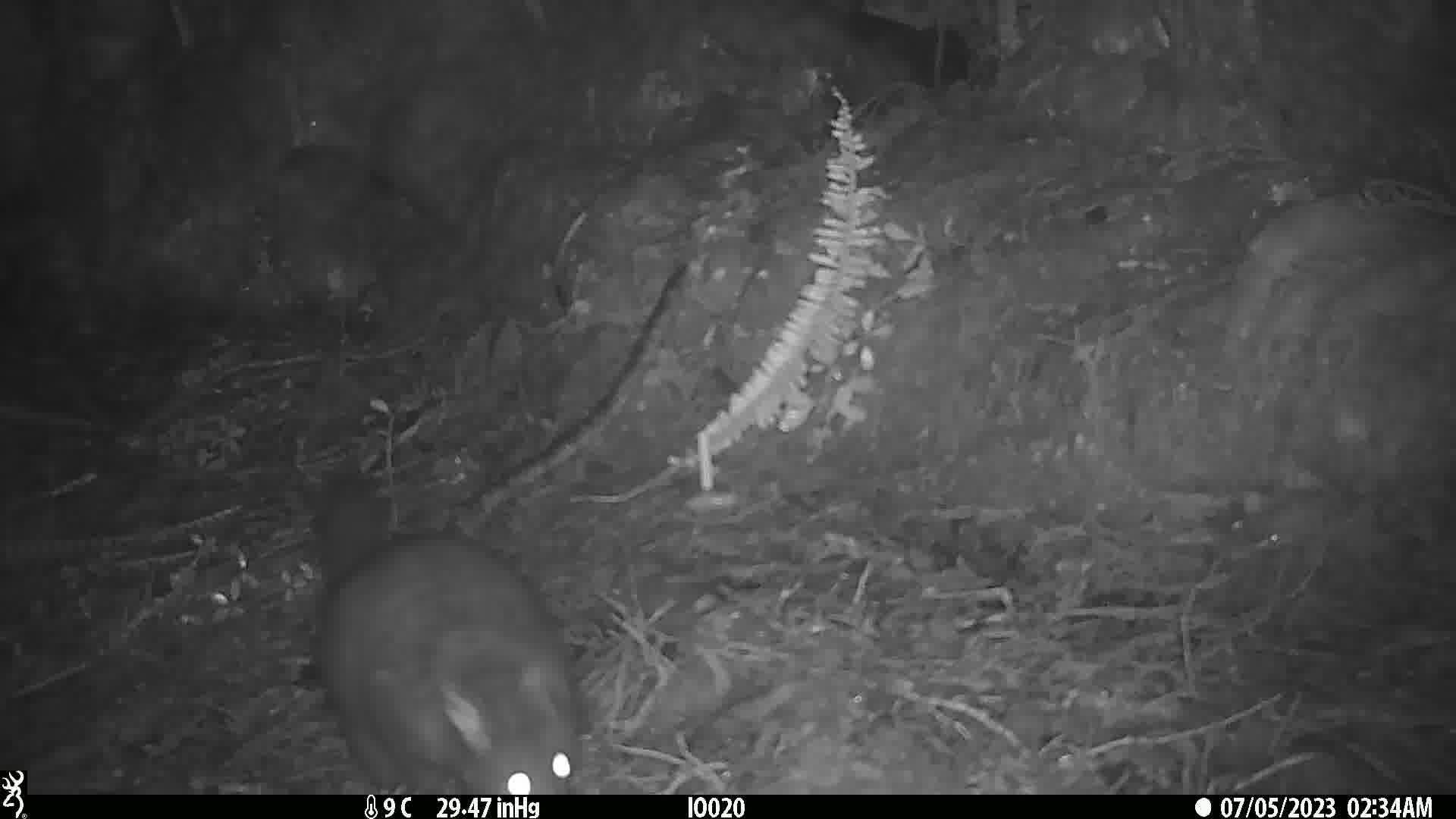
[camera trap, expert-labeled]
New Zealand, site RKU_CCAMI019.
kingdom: Animalia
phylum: Chordata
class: Mammalia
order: Diprotodontia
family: Phalangeridae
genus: Trichosurus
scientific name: Trichosurus vulpecula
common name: common brushtail possum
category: possum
Possum (common brushtail possum) (Trichosurus vulpecula).